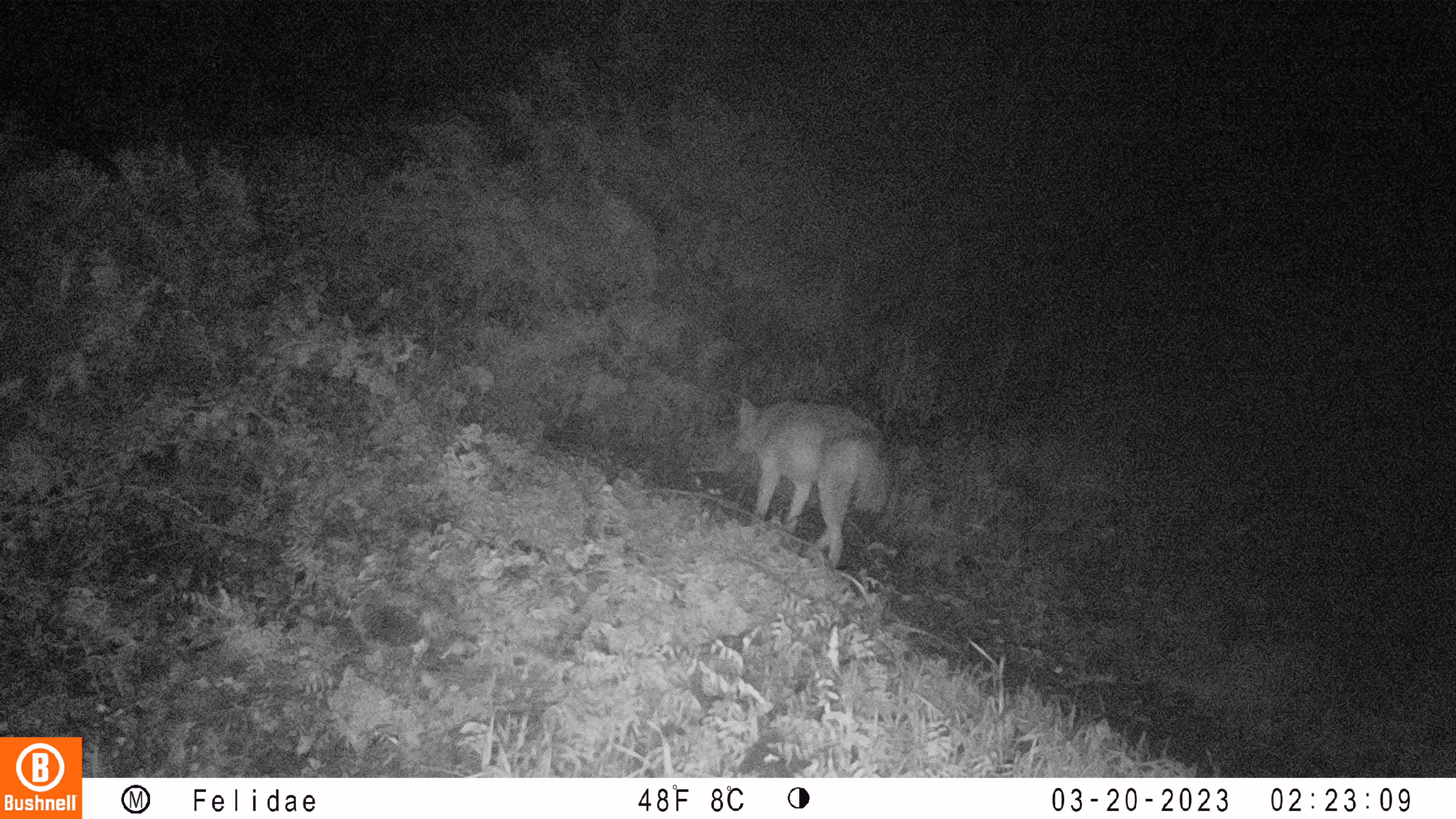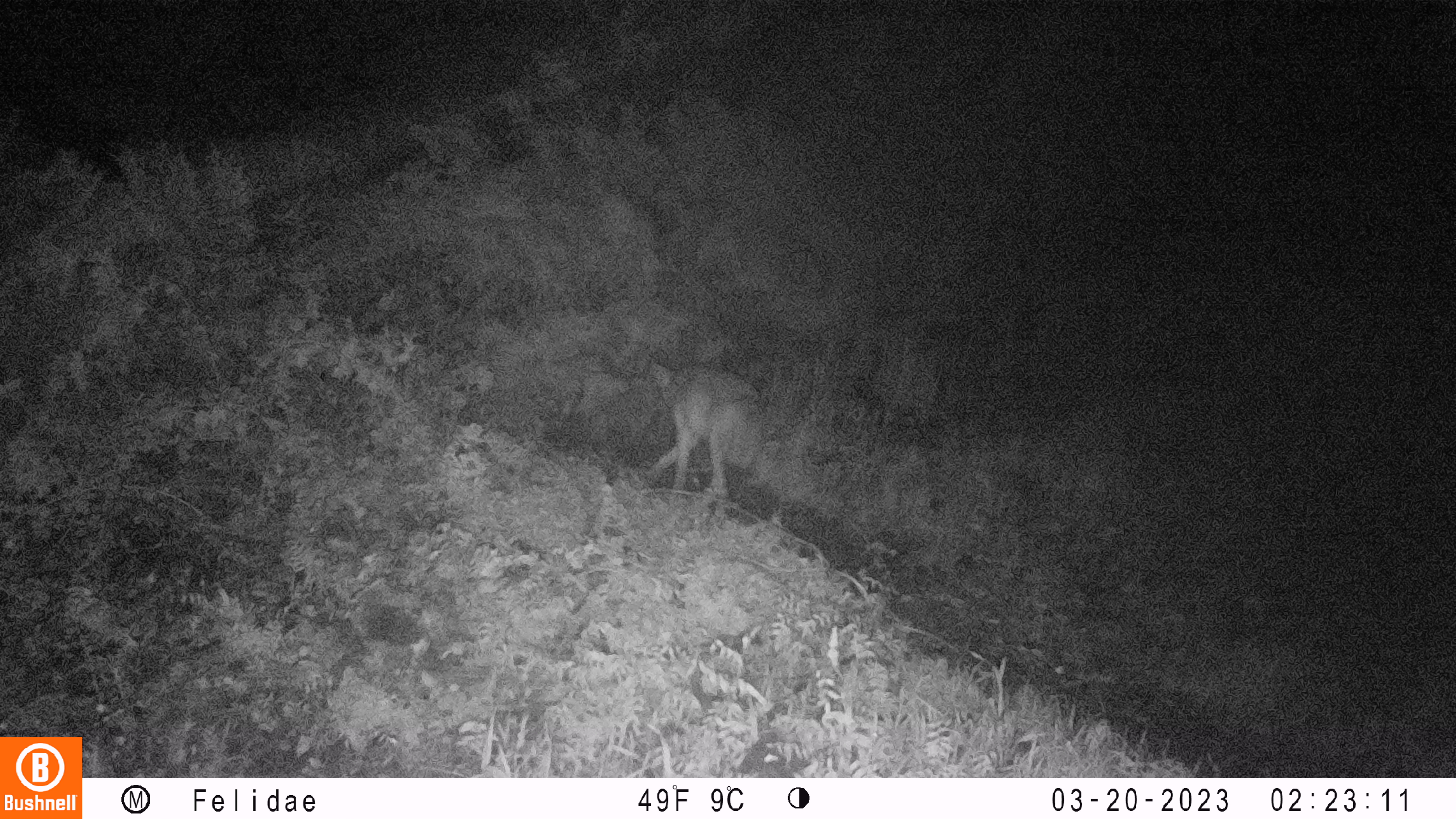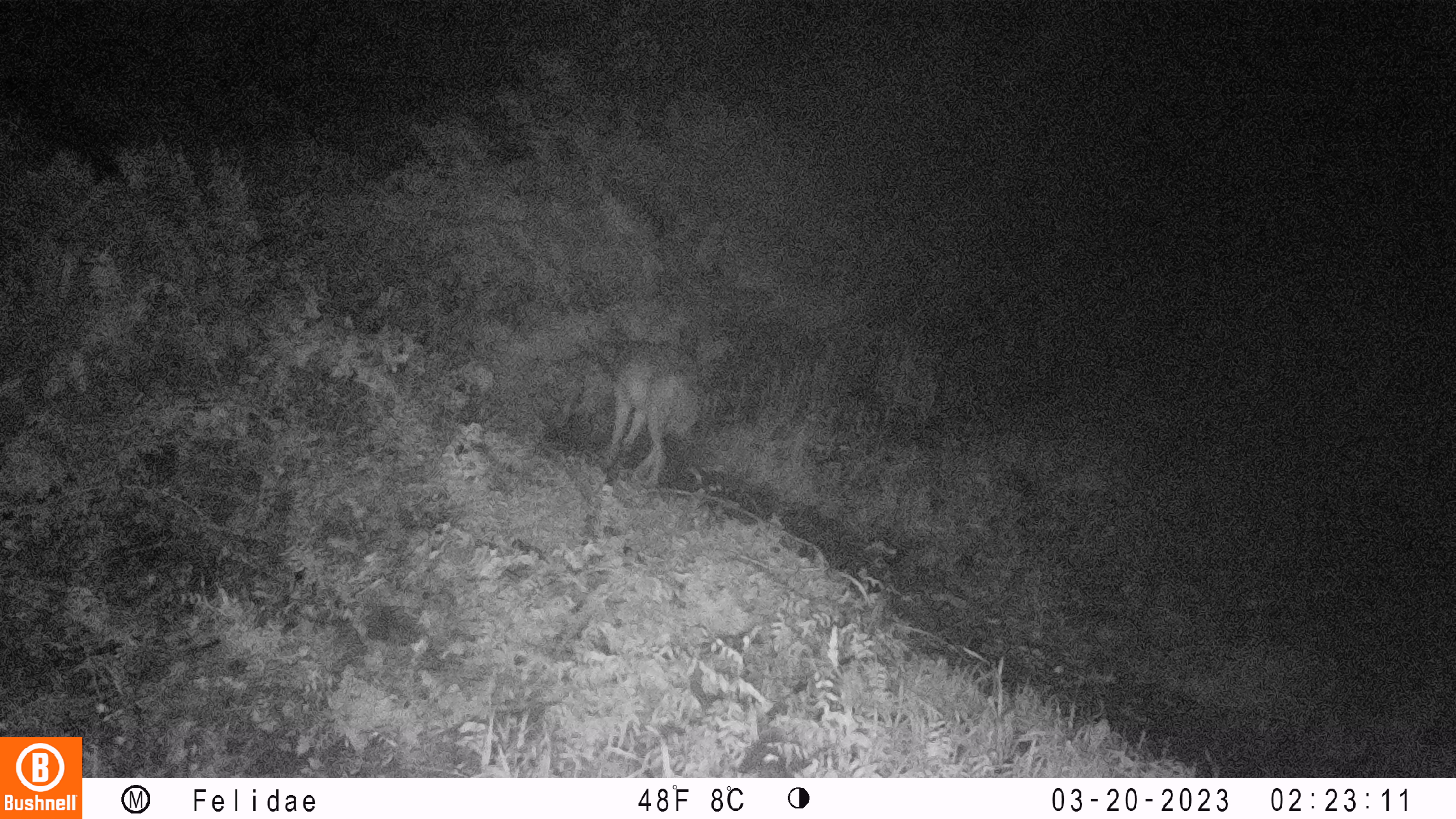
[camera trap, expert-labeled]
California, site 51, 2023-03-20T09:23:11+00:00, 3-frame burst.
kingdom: Animalia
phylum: Chordata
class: Mammalia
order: Carnivora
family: Canidae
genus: Canis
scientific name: Canis latrans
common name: coyote